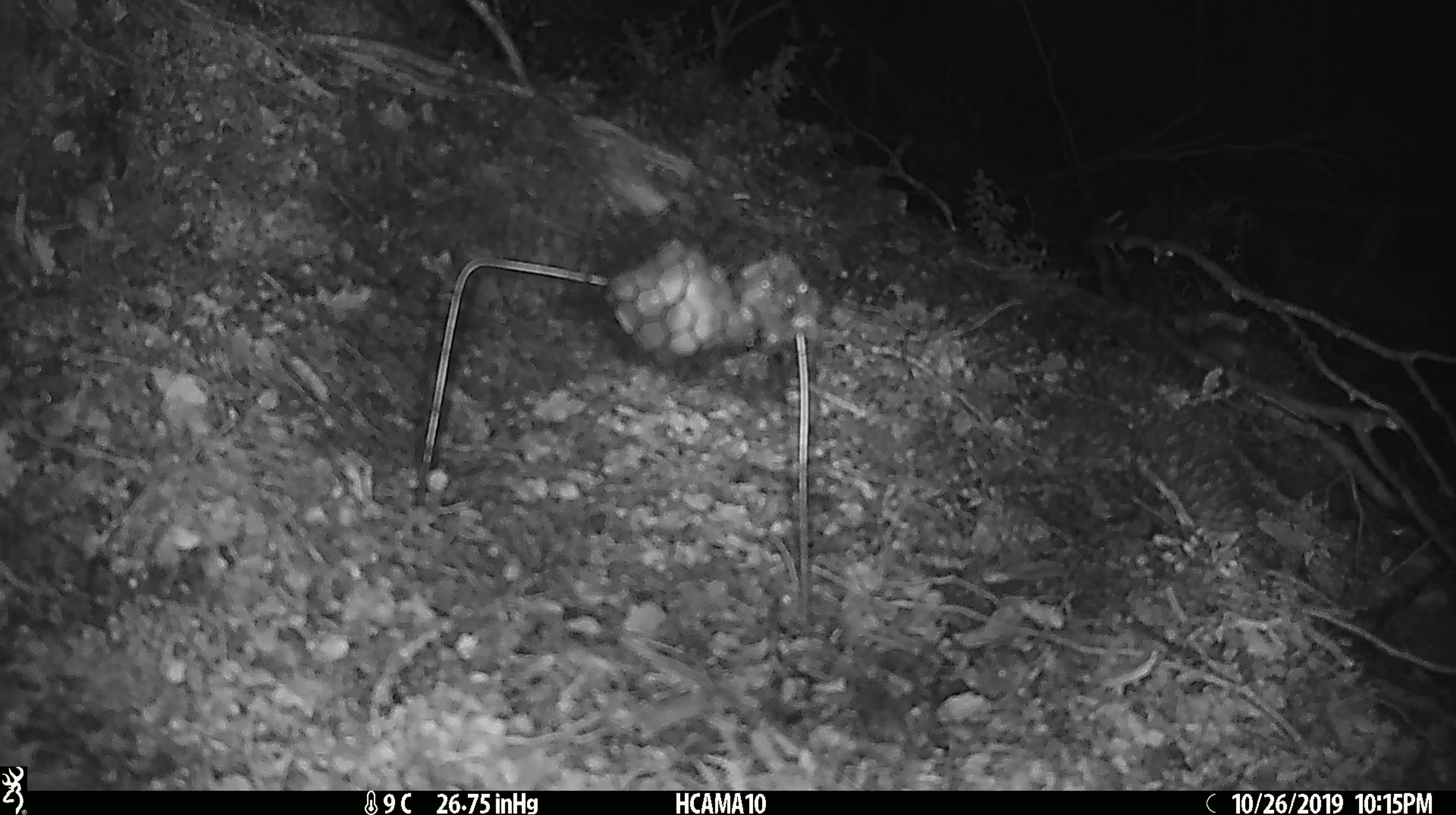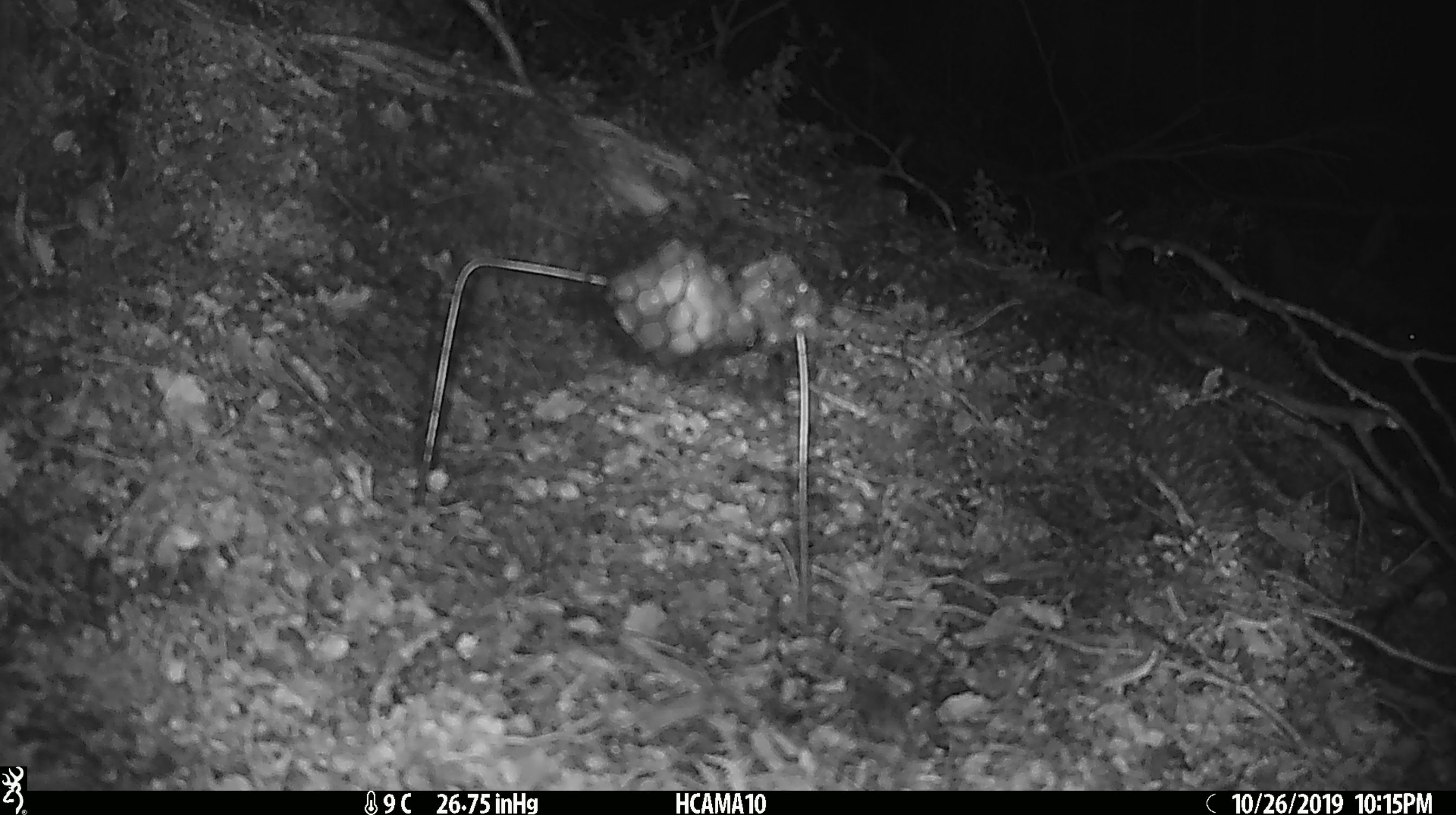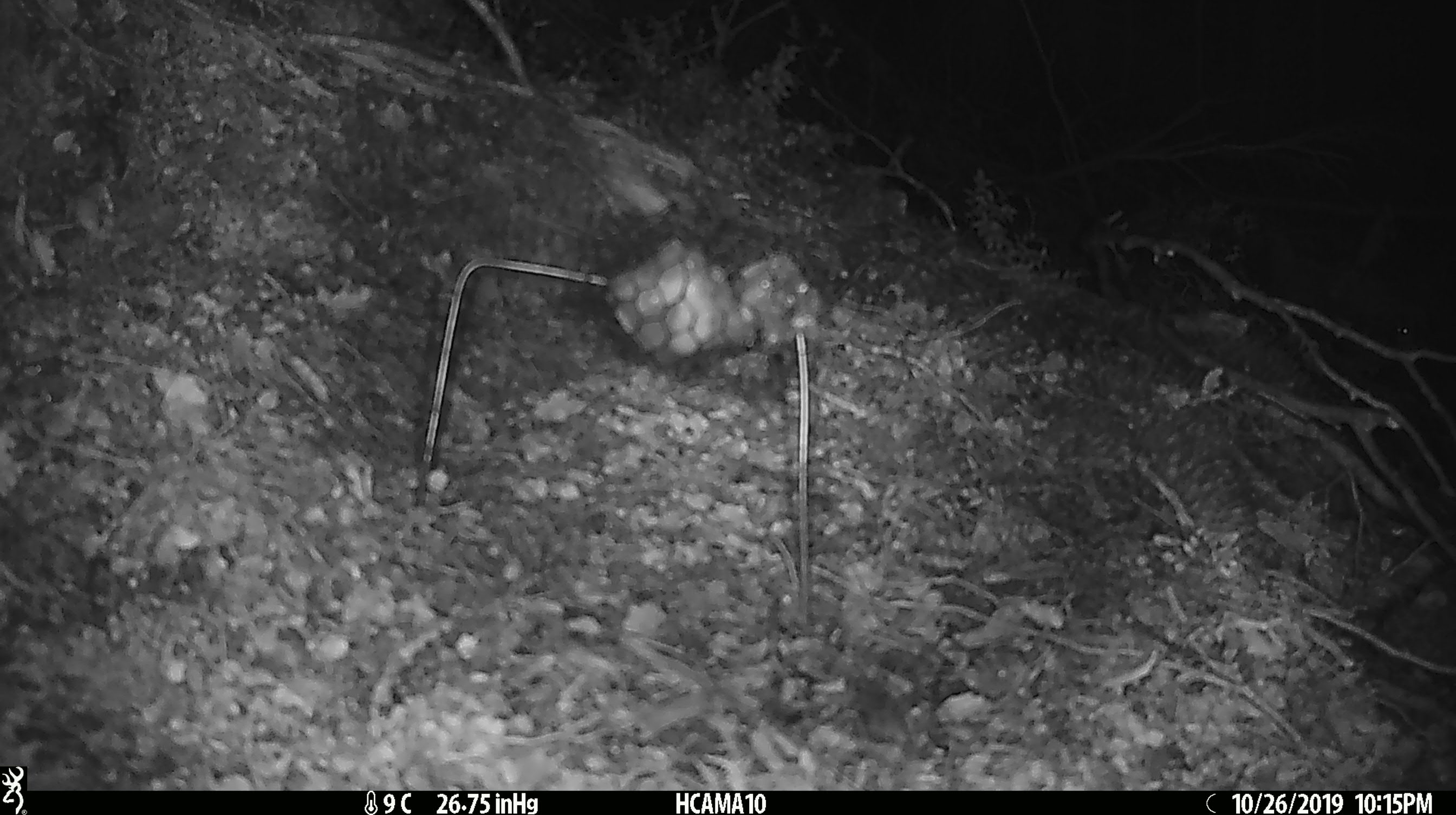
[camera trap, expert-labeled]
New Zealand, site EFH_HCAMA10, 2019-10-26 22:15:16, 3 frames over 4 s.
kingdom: Animalia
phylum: Chordata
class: Mammalia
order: Rodentia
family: Muridae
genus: Mus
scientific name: Mus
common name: mouse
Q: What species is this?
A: Mouse (Mus).